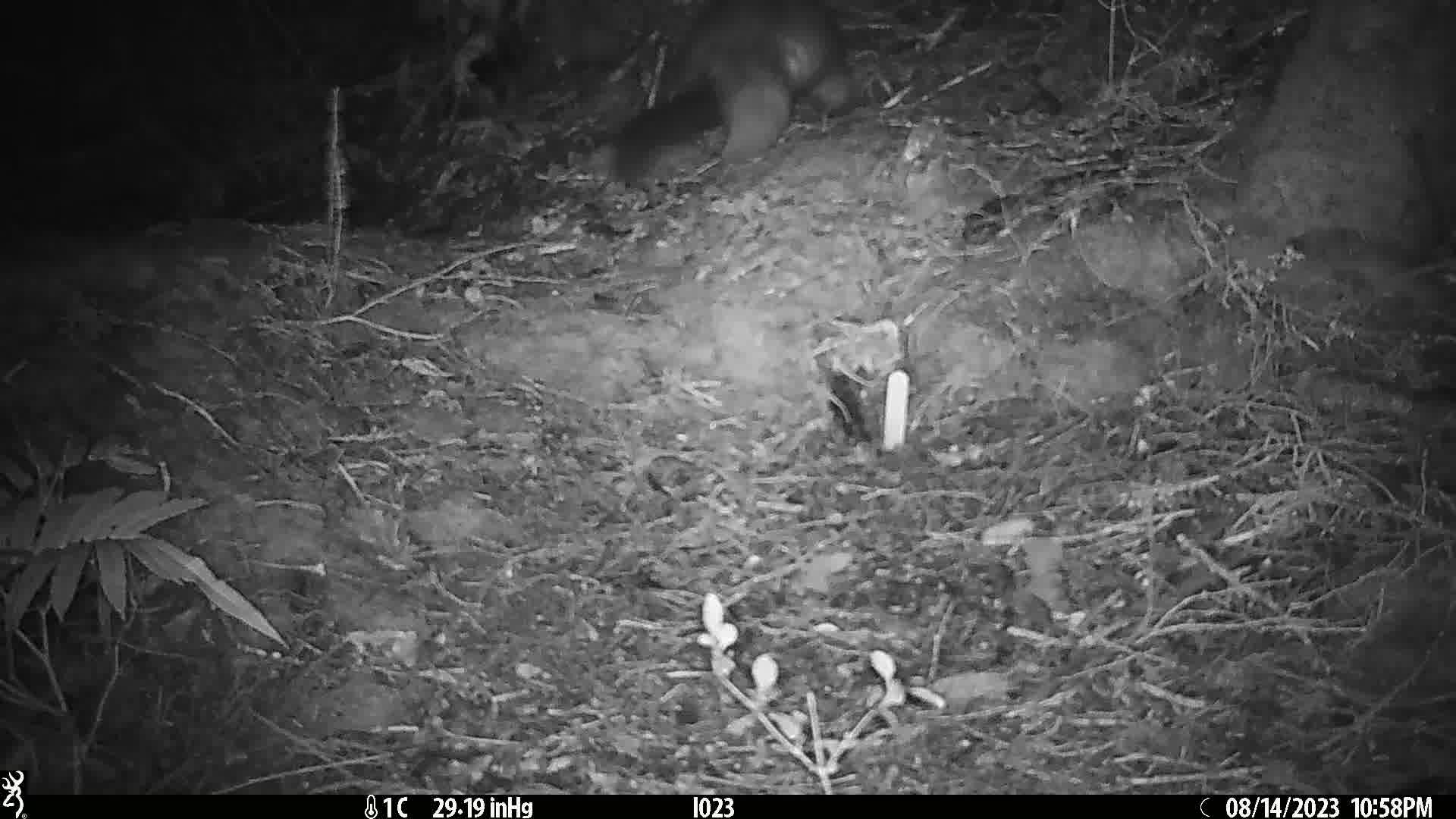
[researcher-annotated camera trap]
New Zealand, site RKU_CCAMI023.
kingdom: Animalia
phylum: Chordata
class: Mammalia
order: Diprotodontia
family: Phalangeridae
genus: Trichosurus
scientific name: Trichosurus vulpecula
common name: common brushtail possum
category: possum